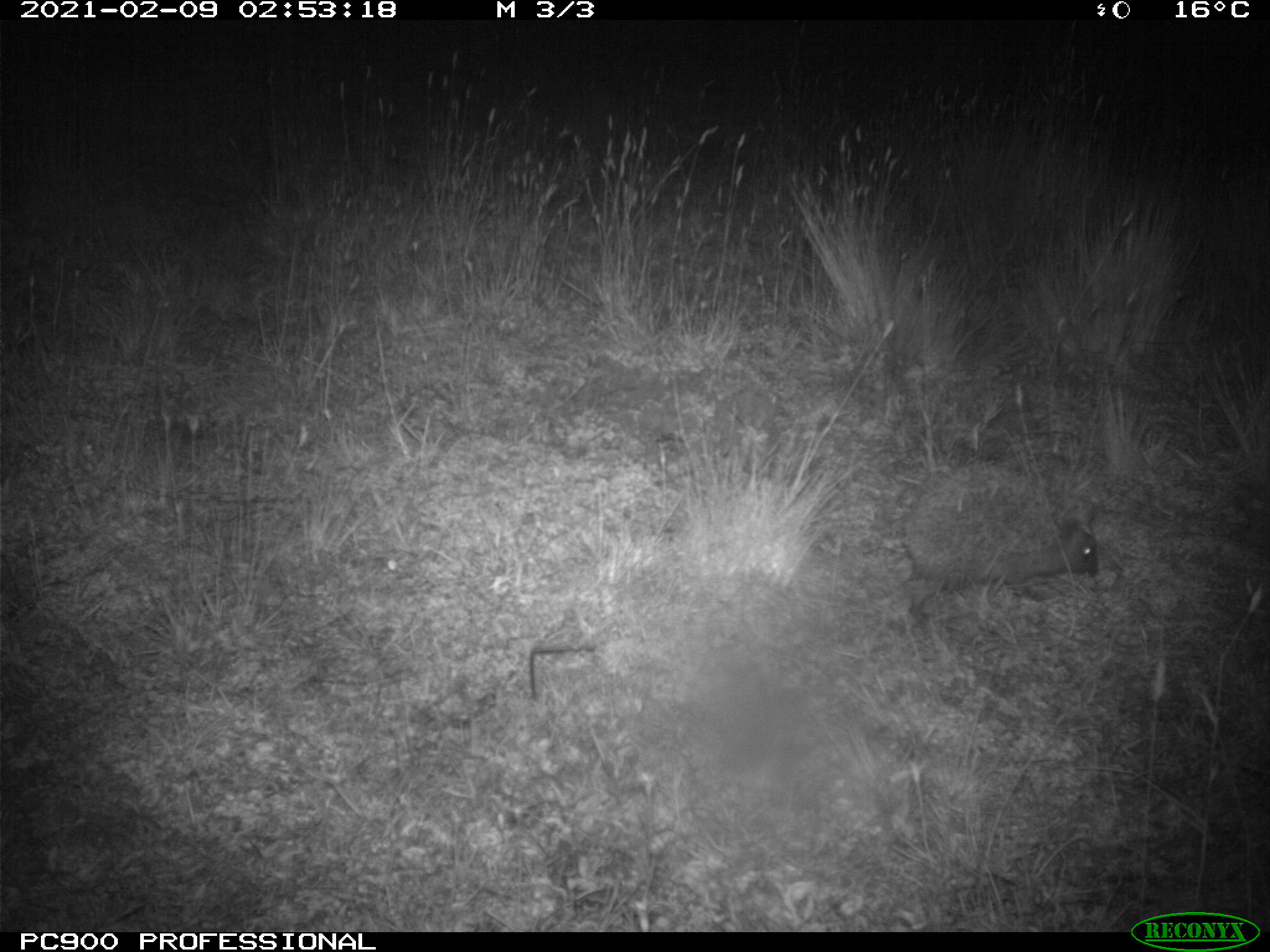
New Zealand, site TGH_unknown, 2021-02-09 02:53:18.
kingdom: Animalia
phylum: Chordata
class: Mammalia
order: Eulipotyphla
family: Erinaceidae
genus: Erinaceus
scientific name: Erinaceus europaeus europaeus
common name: european hedgehog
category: hedgehog